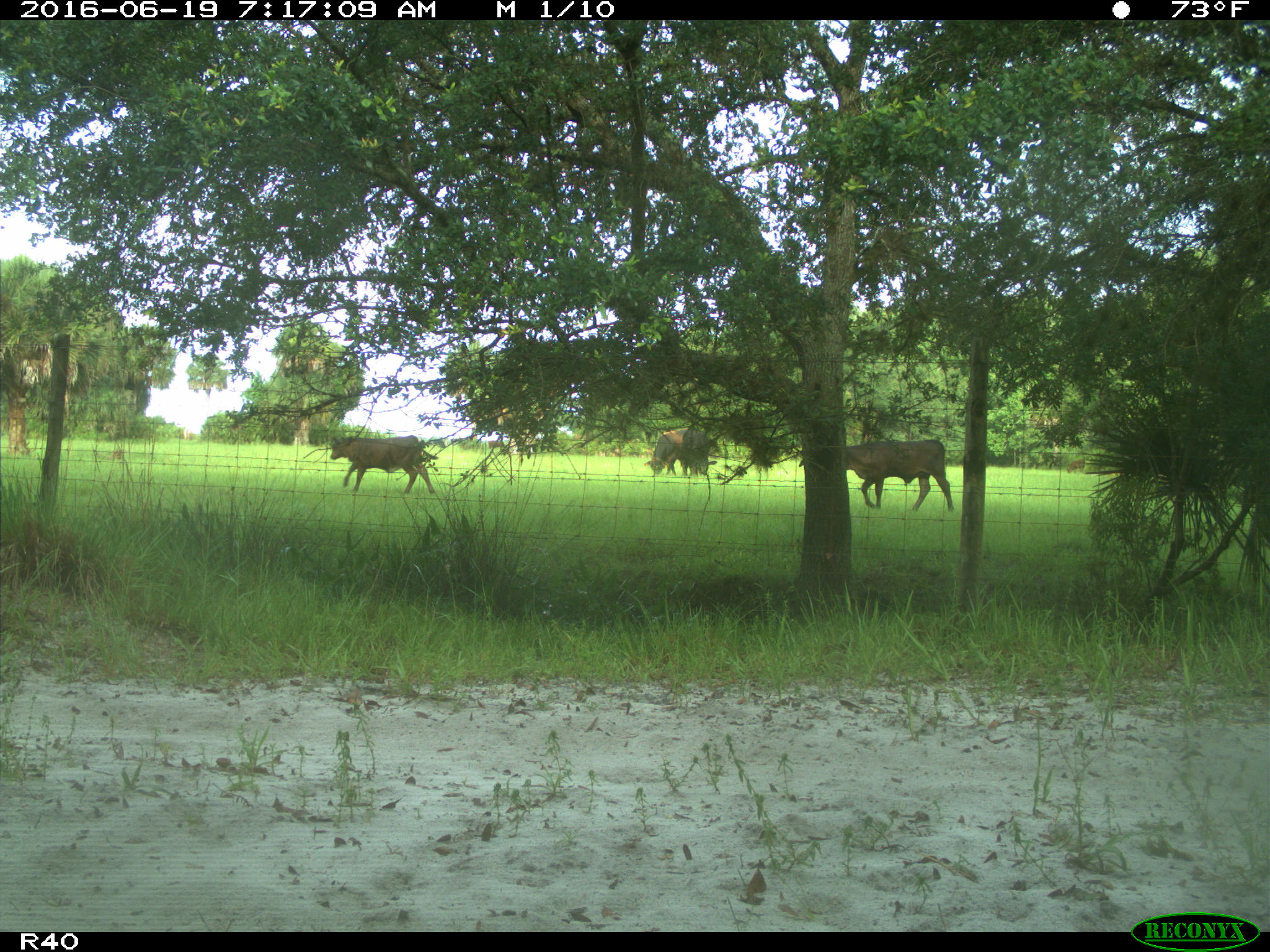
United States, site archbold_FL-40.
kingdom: Animalia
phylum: Chordata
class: Mammalia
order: Artiodactyla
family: Bovidae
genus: Bos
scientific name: Bos taurus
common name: domestic cow